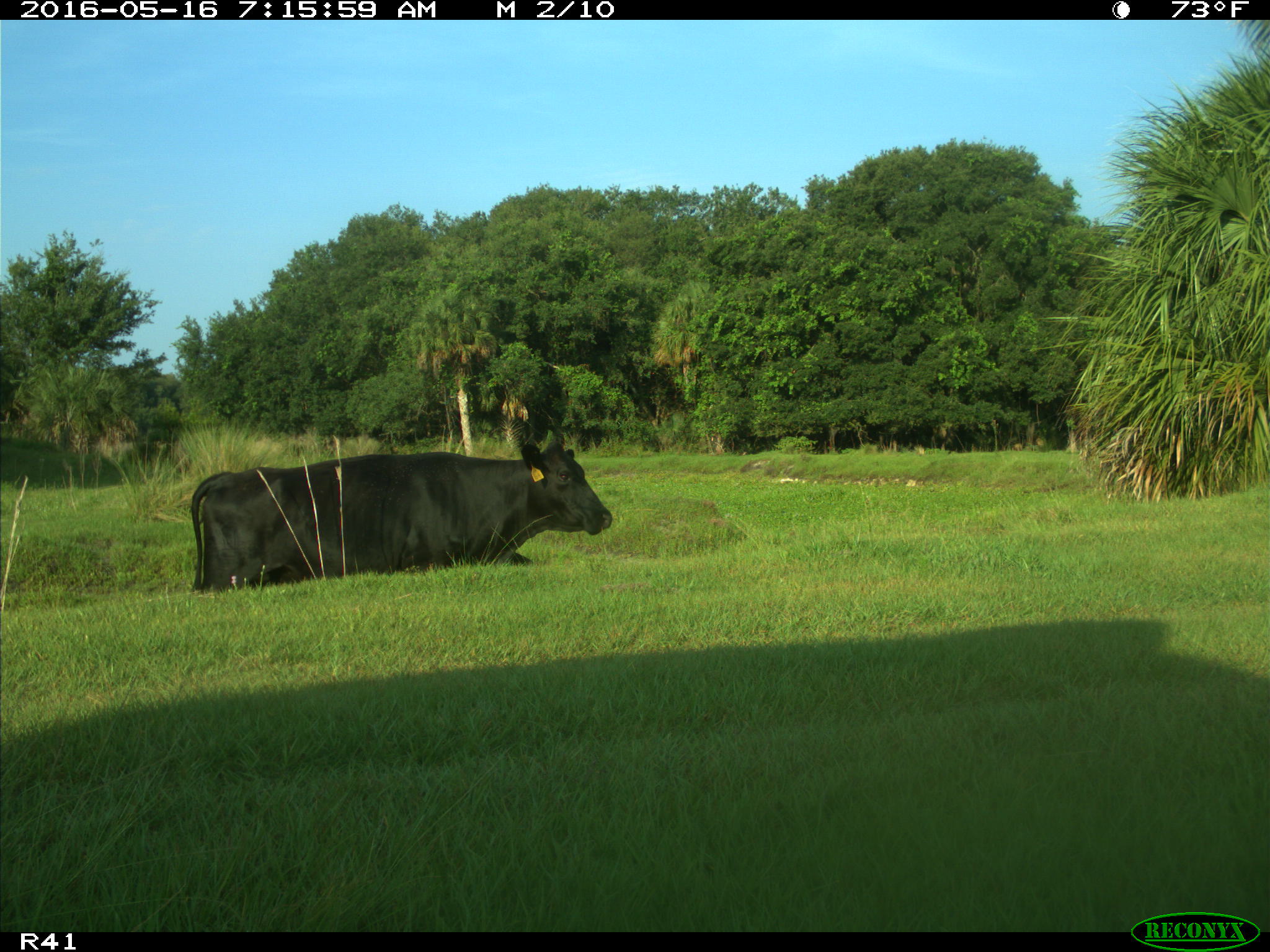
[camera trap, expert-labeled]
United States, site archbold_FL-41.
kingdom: Animalia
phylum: Chordata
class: Mammalia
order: Artiodactyla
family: Bovidae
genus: Bos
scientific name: Bos taurus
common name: domestic cow